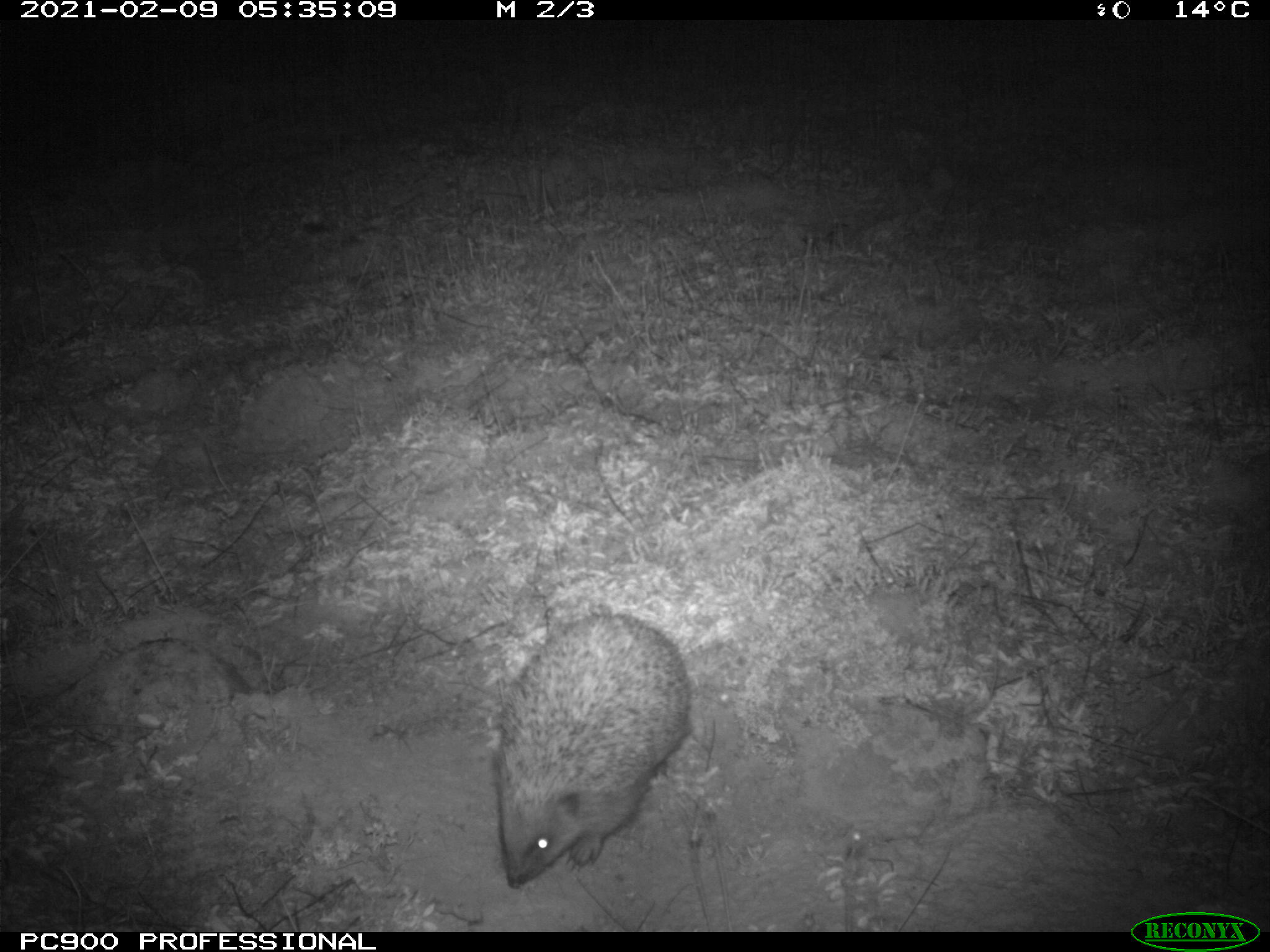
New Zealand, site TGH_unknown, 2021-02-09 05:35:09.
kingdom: Animalia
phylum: Chordata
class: Mammalia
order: Eulipotyphla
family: Erinaceidae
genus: Erinaceus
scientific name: Erinaceus europaeus europaeus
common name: european hedgehog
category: hedgehog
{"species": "hedgehog (european hedgehog) (Erinaceus europaeus europaeus)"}